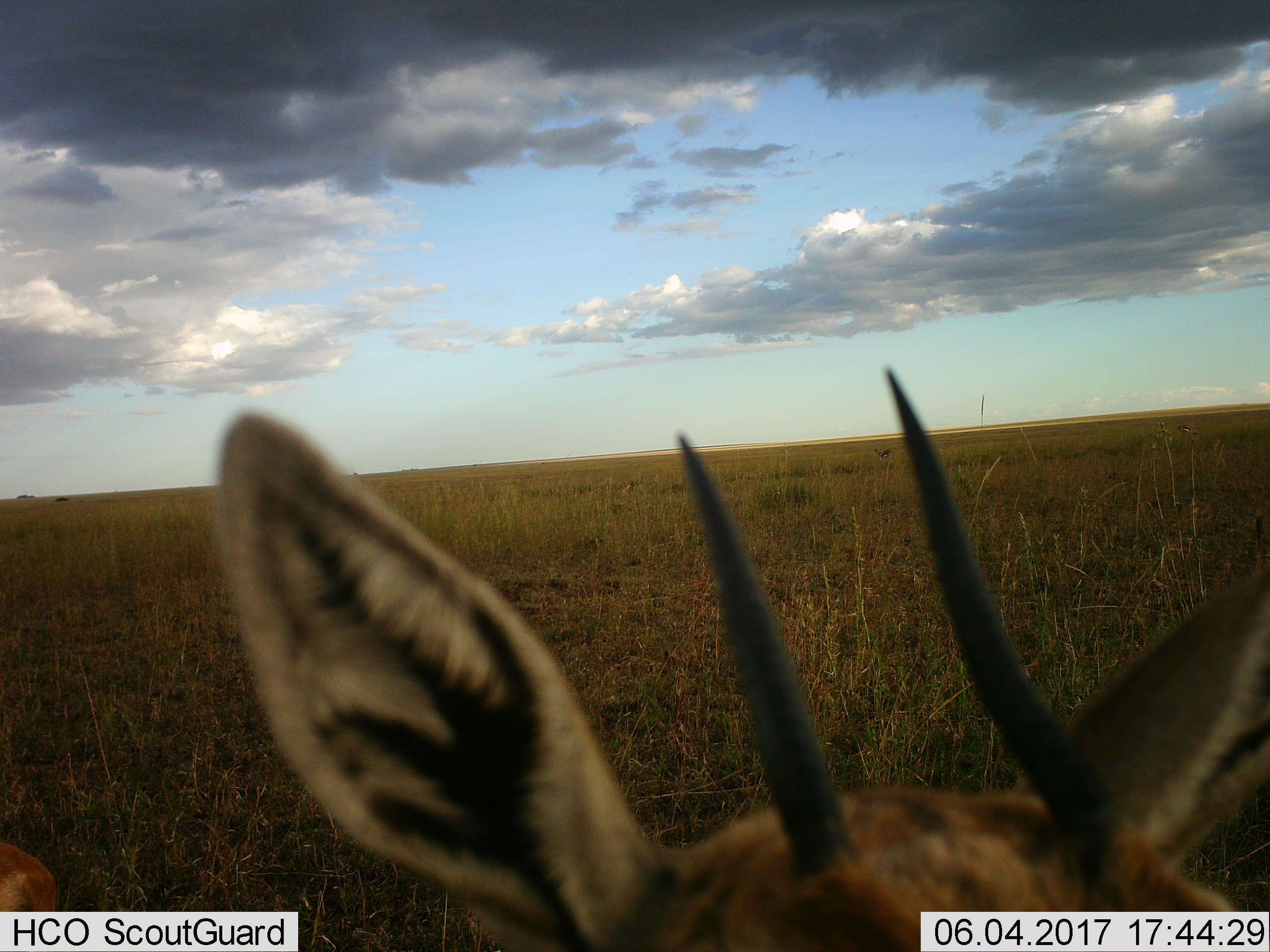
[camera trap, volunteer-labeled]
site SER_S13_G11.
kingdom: Animalia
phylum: Chordata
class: Mammalia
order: Artiodactyla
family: Bovidae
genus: Eudorcas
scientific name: Eudorcas thomsonii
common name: thomson's gazelle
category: gazellethomsons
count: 1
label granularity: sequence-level